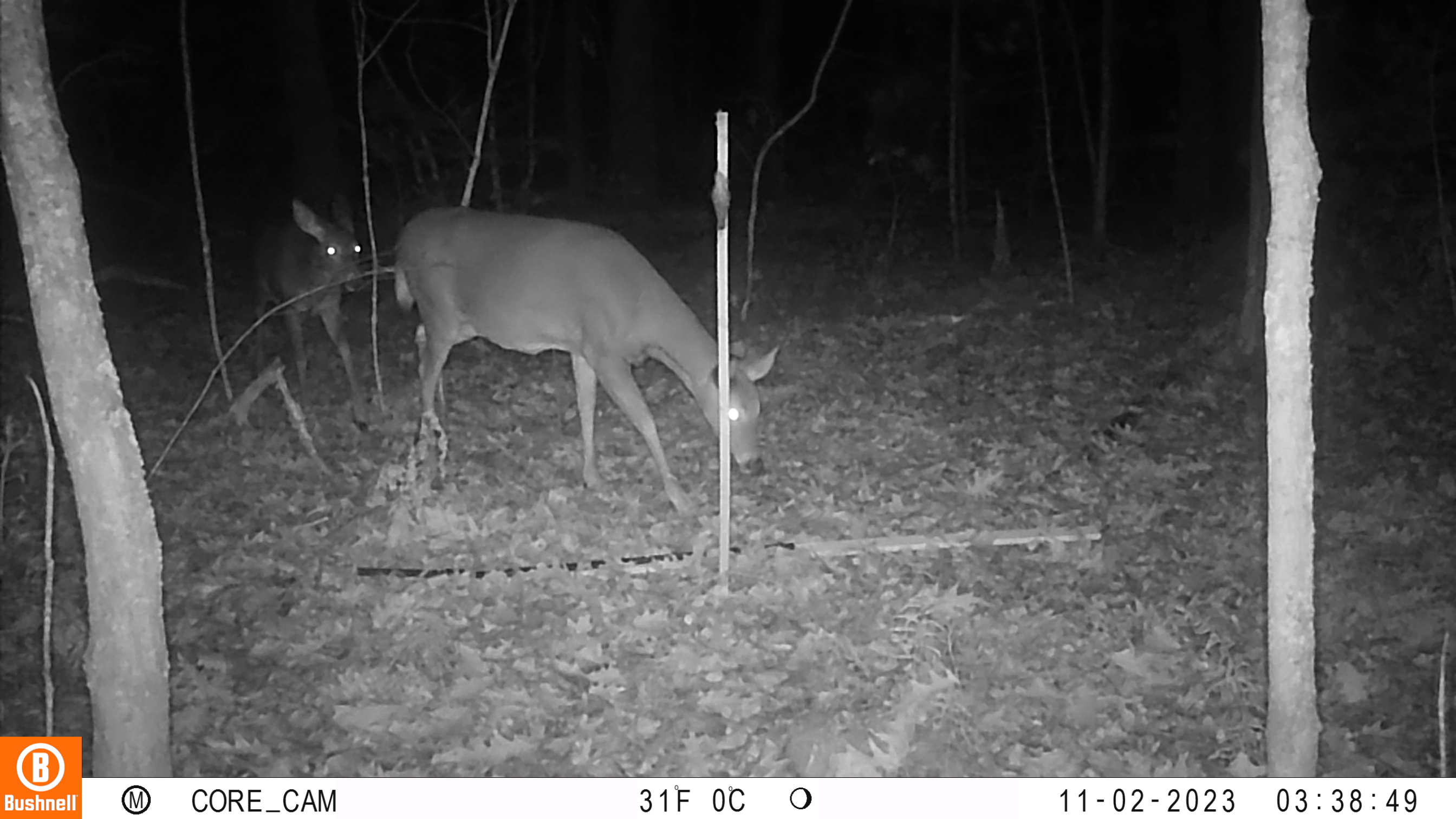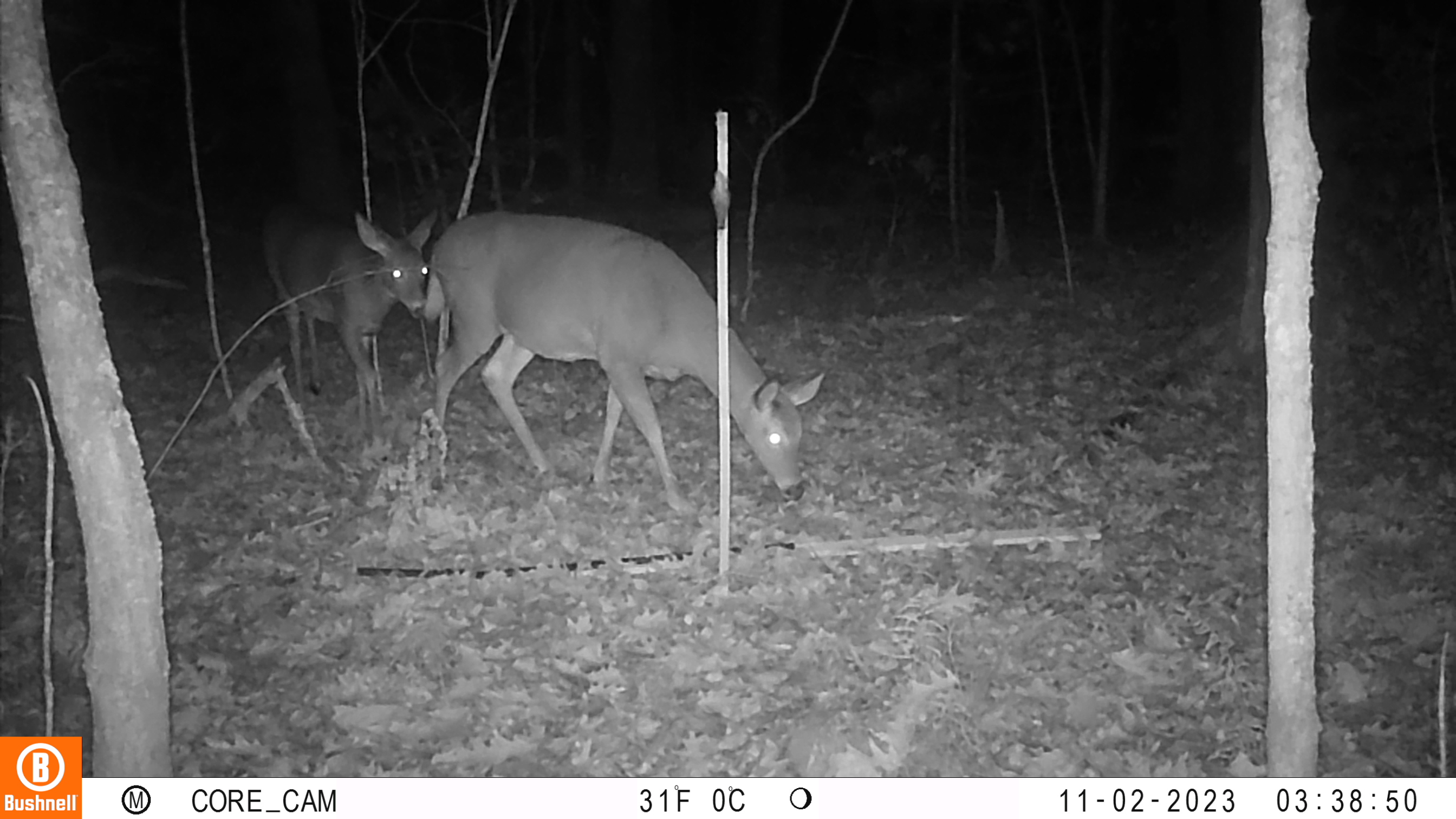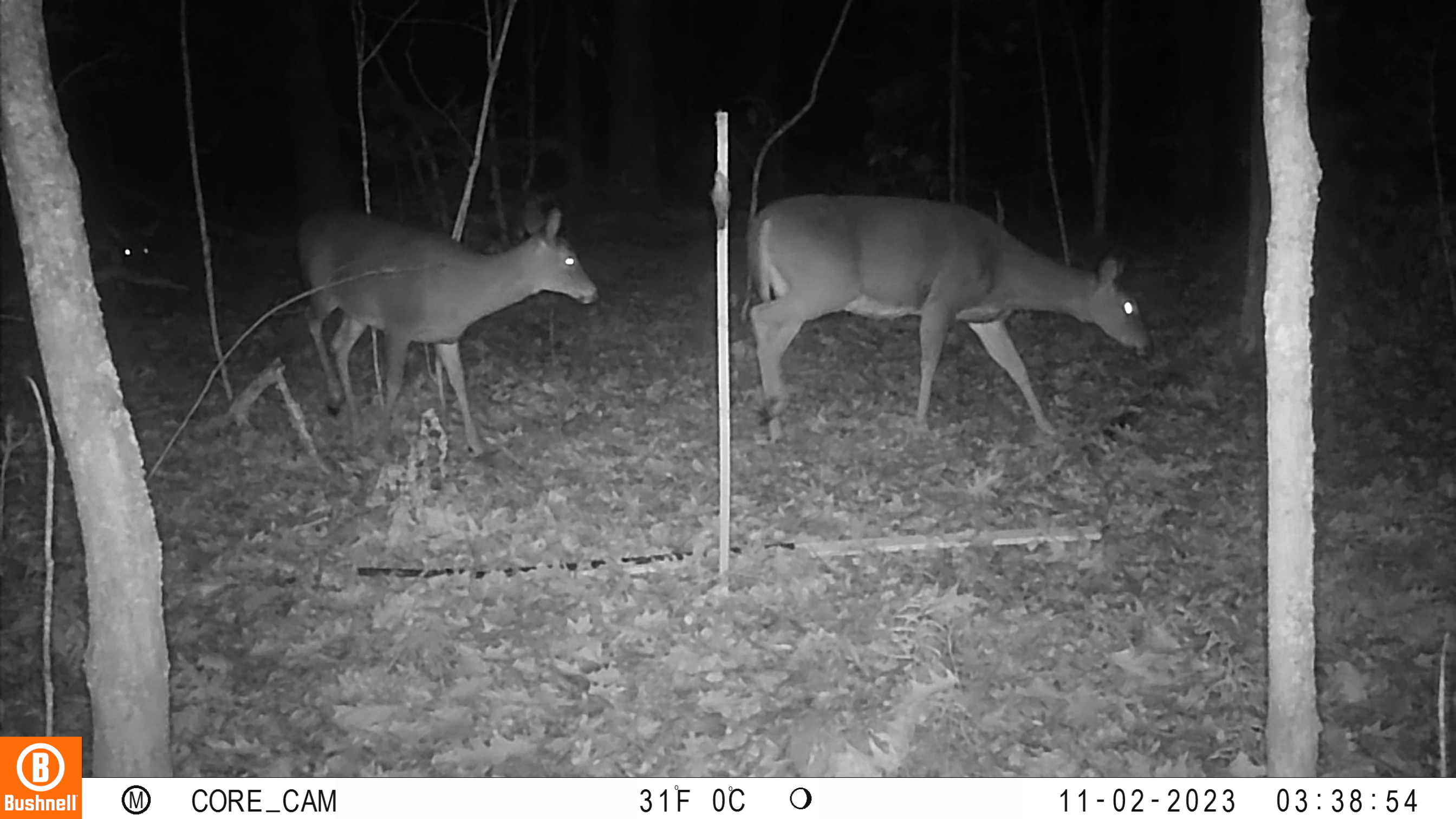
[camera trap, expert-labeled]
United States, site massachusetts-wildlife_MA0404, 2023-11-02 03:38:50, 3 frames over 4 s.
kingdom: Animalia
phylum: Chordata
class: Mammalia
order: Artiodactyla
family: Cervidae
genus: Odocoileus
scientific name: Odocoileus virginianus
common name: white-tailed deer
White-tailed deer (Odocoileus virginianus).